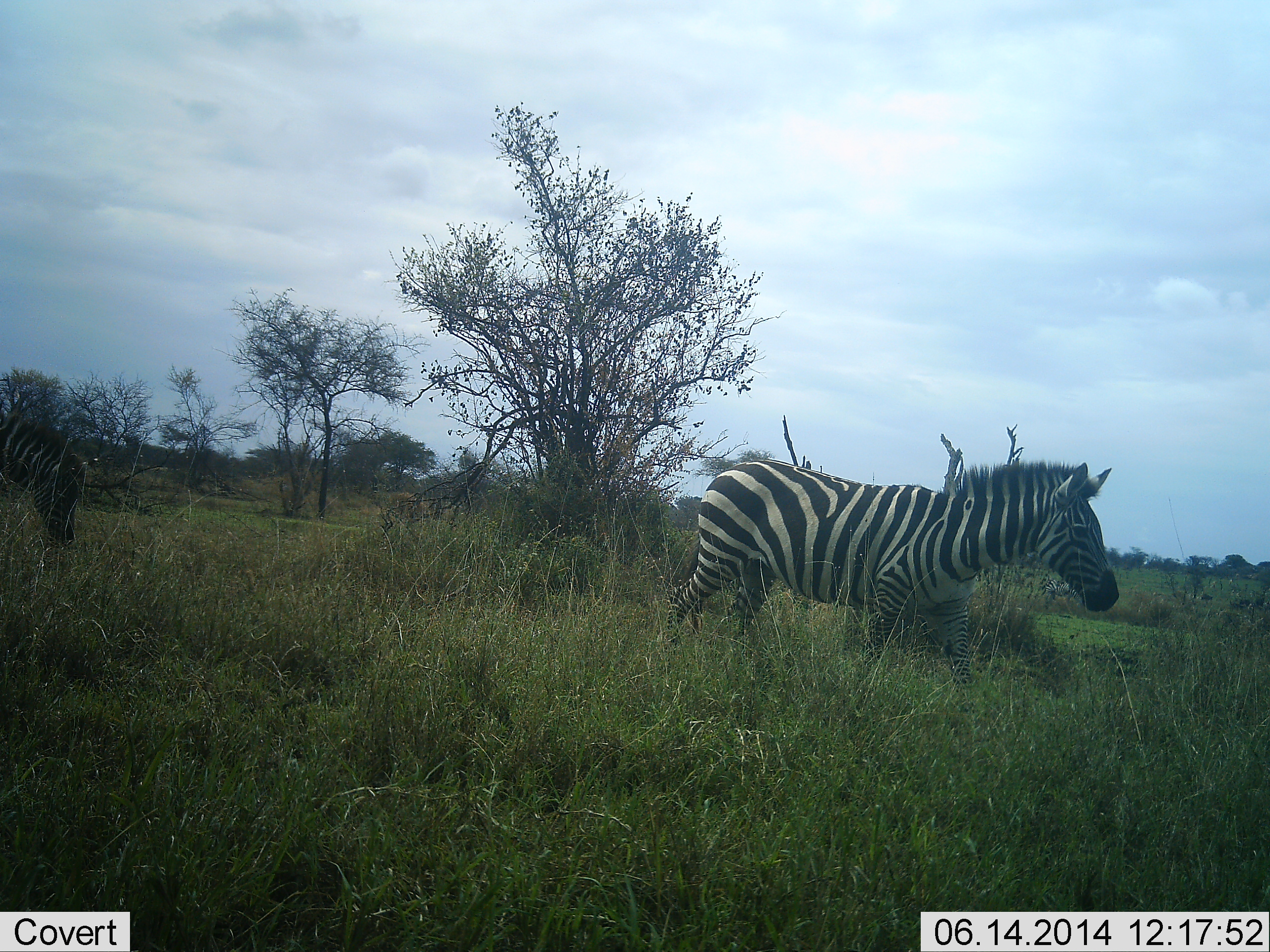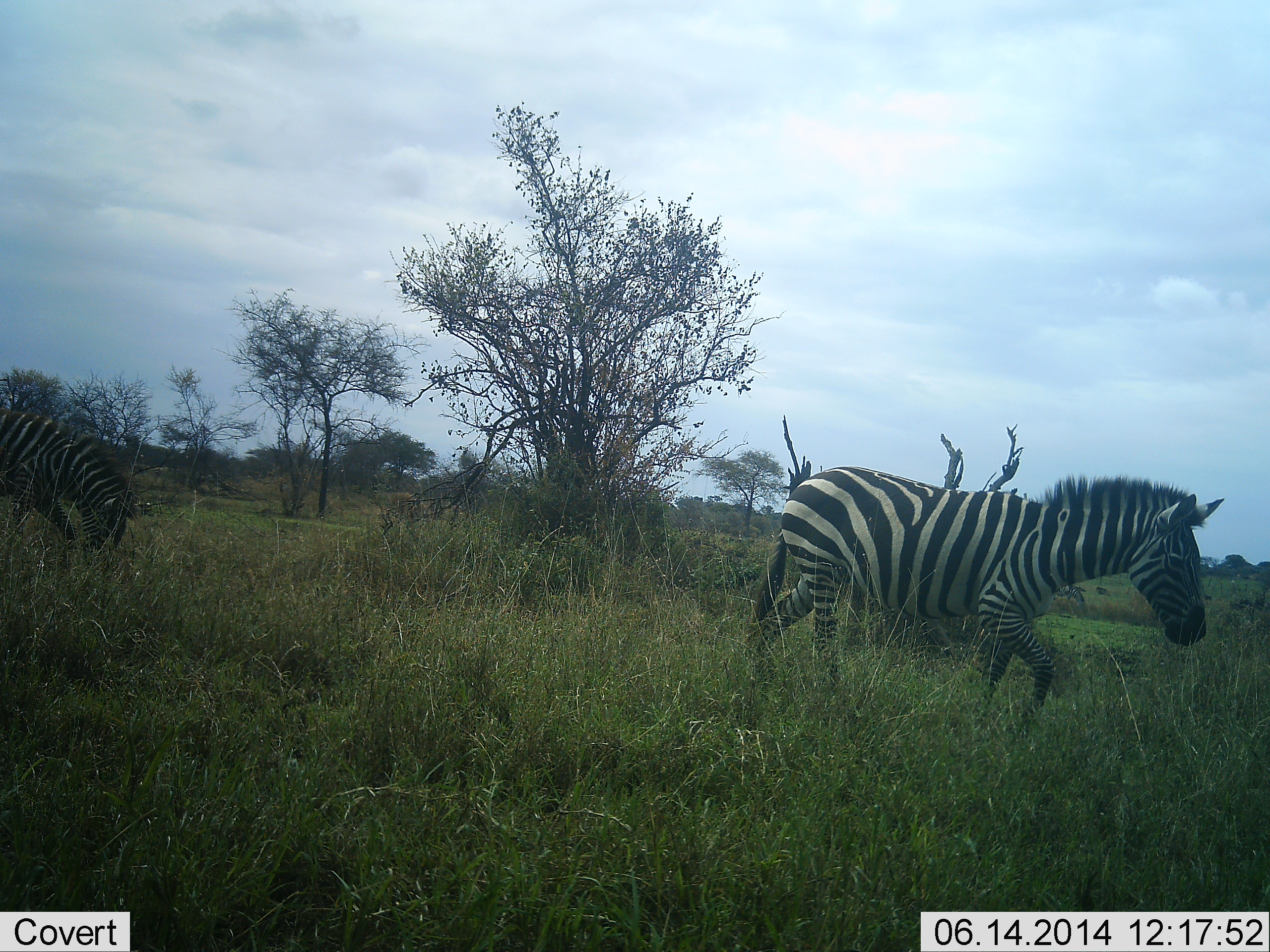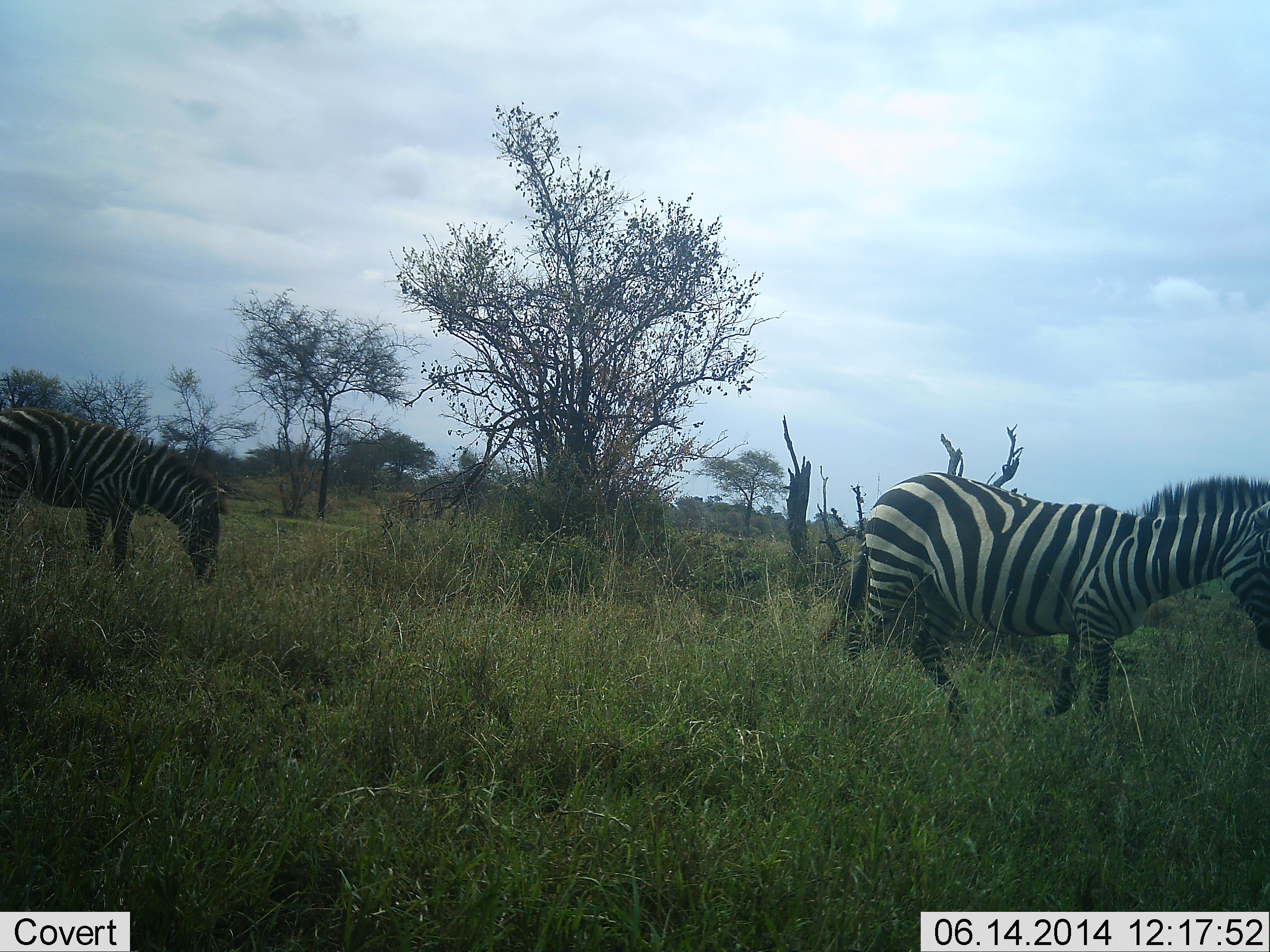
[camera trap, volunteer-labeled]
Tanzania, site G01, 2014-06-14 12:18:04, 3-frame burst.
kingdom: Animalia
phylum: Chordata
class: Mammalia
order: Perissodactyla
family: Equidae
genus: Equus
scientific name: Equus quagga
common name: plains zebra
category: zebra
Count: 2.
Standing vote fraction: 0%.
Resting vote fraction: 0%.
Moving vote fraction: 100%.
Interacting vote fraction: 0%.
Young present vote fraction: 0%.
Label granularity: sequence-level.